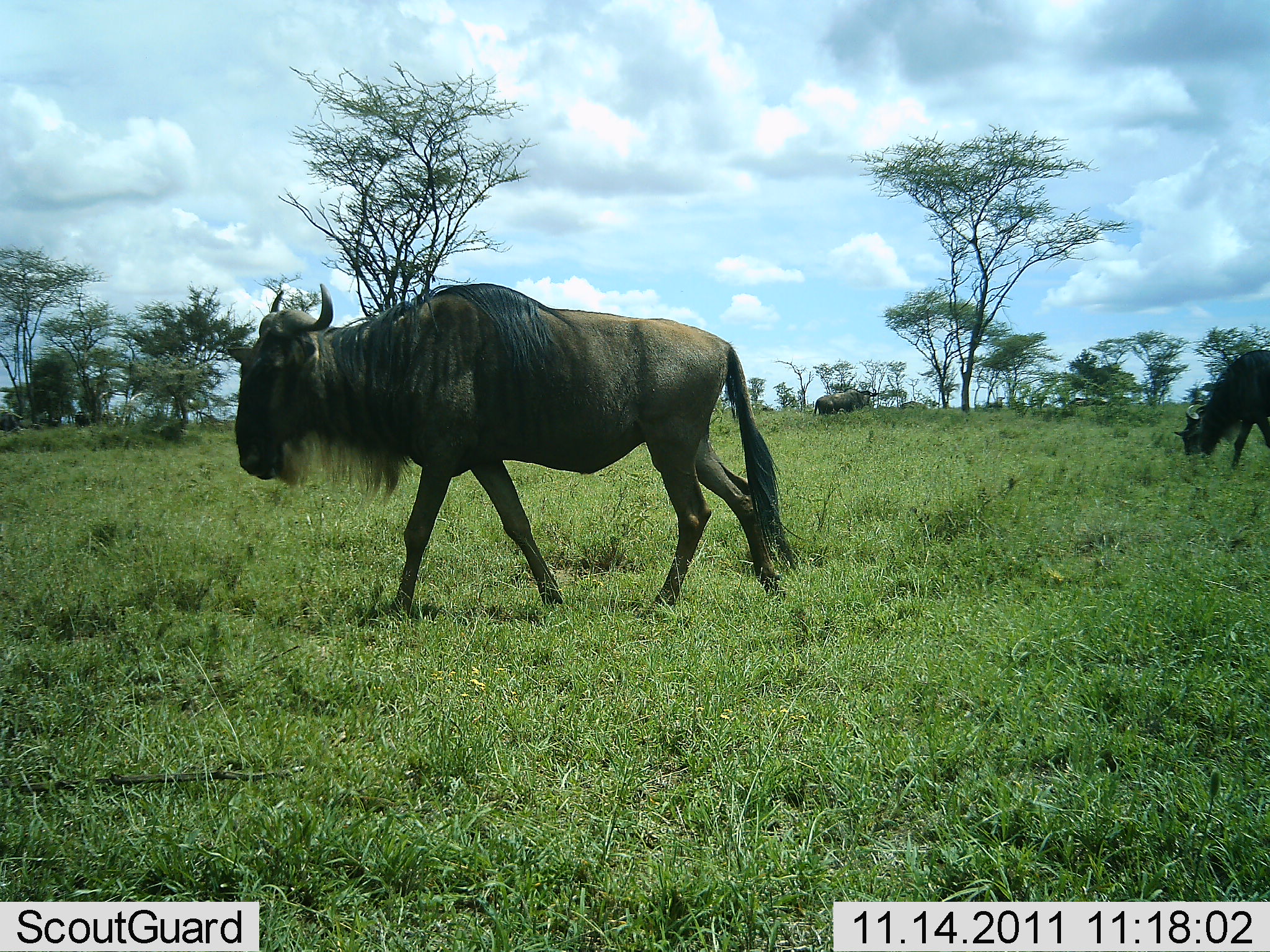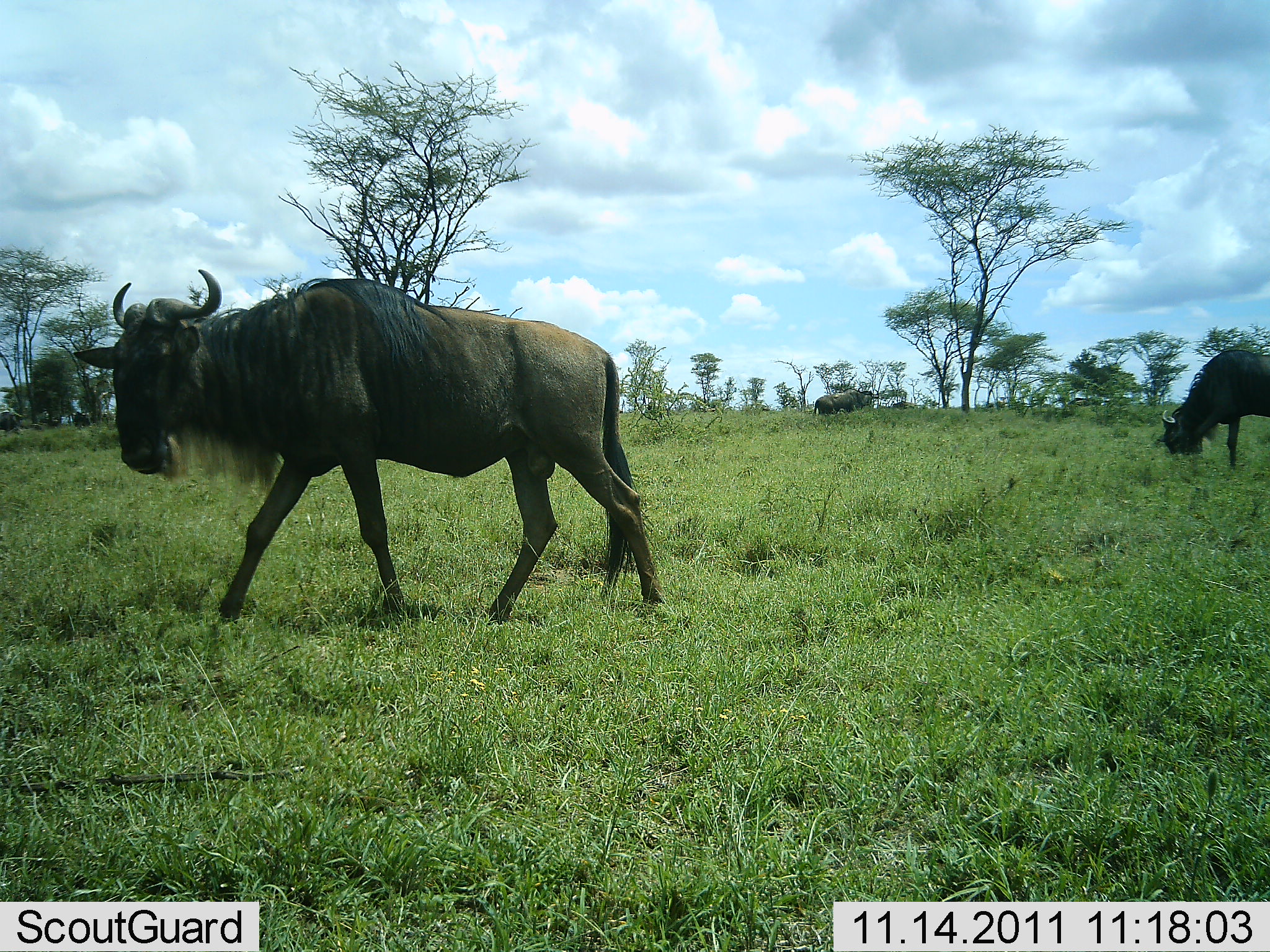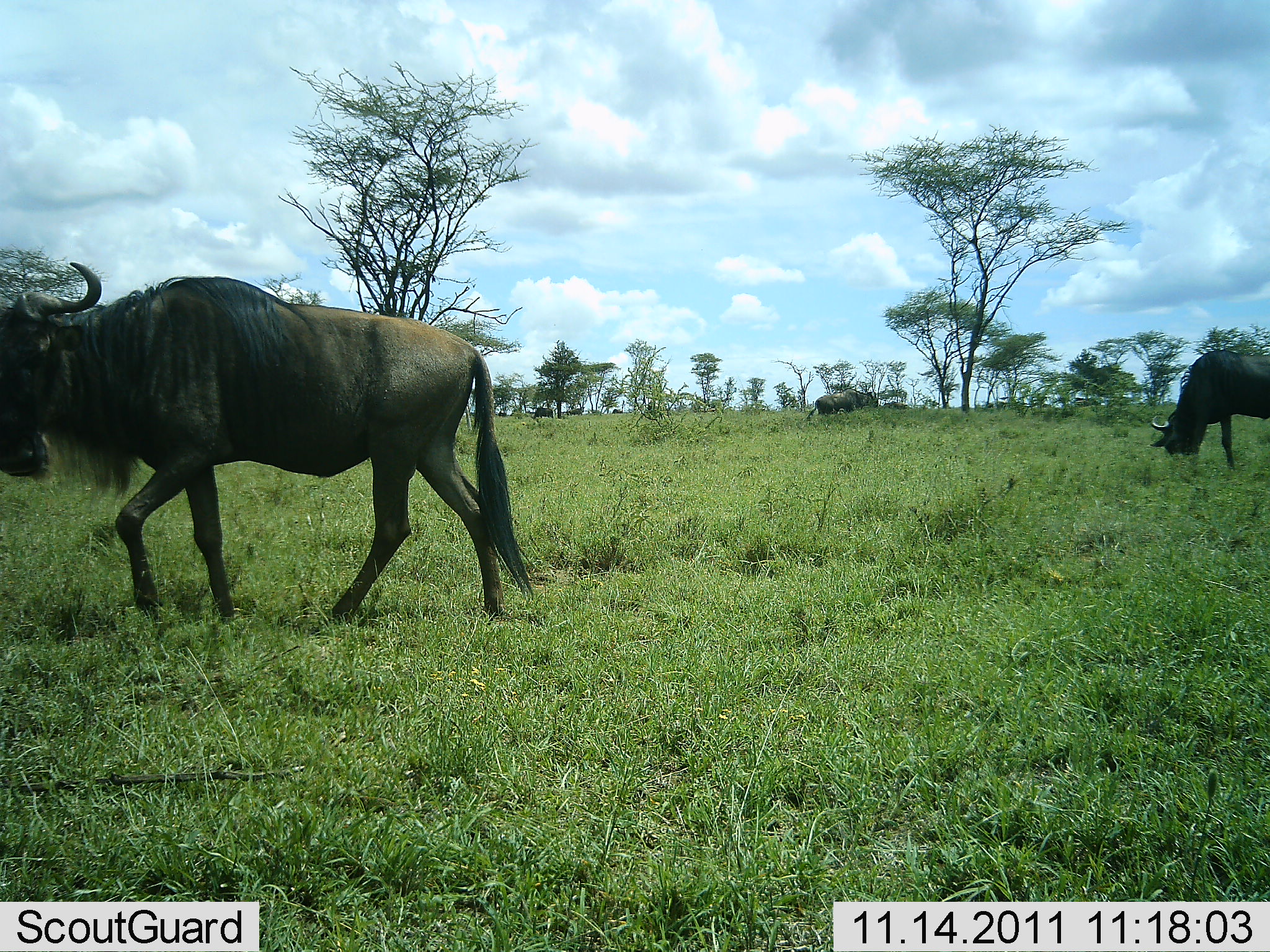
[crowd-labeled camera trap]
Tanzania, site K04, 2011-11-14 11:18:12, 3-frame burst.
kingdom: Animalia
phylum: Chordata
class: Mammalia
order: Artiodactyla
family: Bovidae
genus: Connochaetes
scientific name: Connochaetes taurinus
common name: blue wildebeest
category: wildebeest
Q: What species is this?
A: Wildebeest (blue wildebeest) (Connochaetes taurinus).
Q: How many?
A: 3.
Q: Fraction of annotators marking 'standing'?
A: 8%.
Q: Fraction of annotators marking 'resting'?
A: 0%.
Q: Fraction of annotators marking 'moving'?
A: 100%.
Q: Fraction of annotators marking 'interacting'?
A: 0%.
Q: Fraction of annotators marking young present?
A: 0%.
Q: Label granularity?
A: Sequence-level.